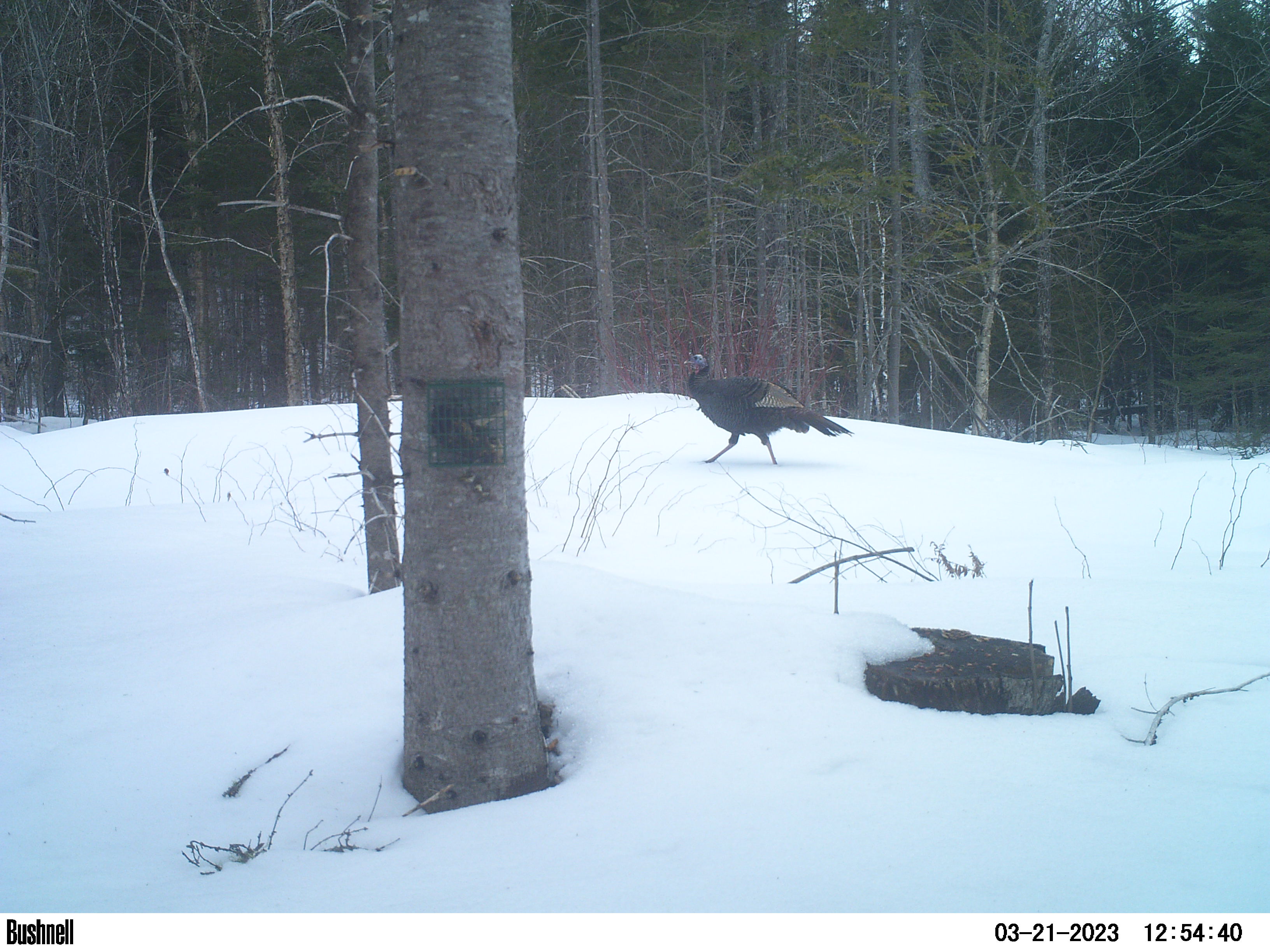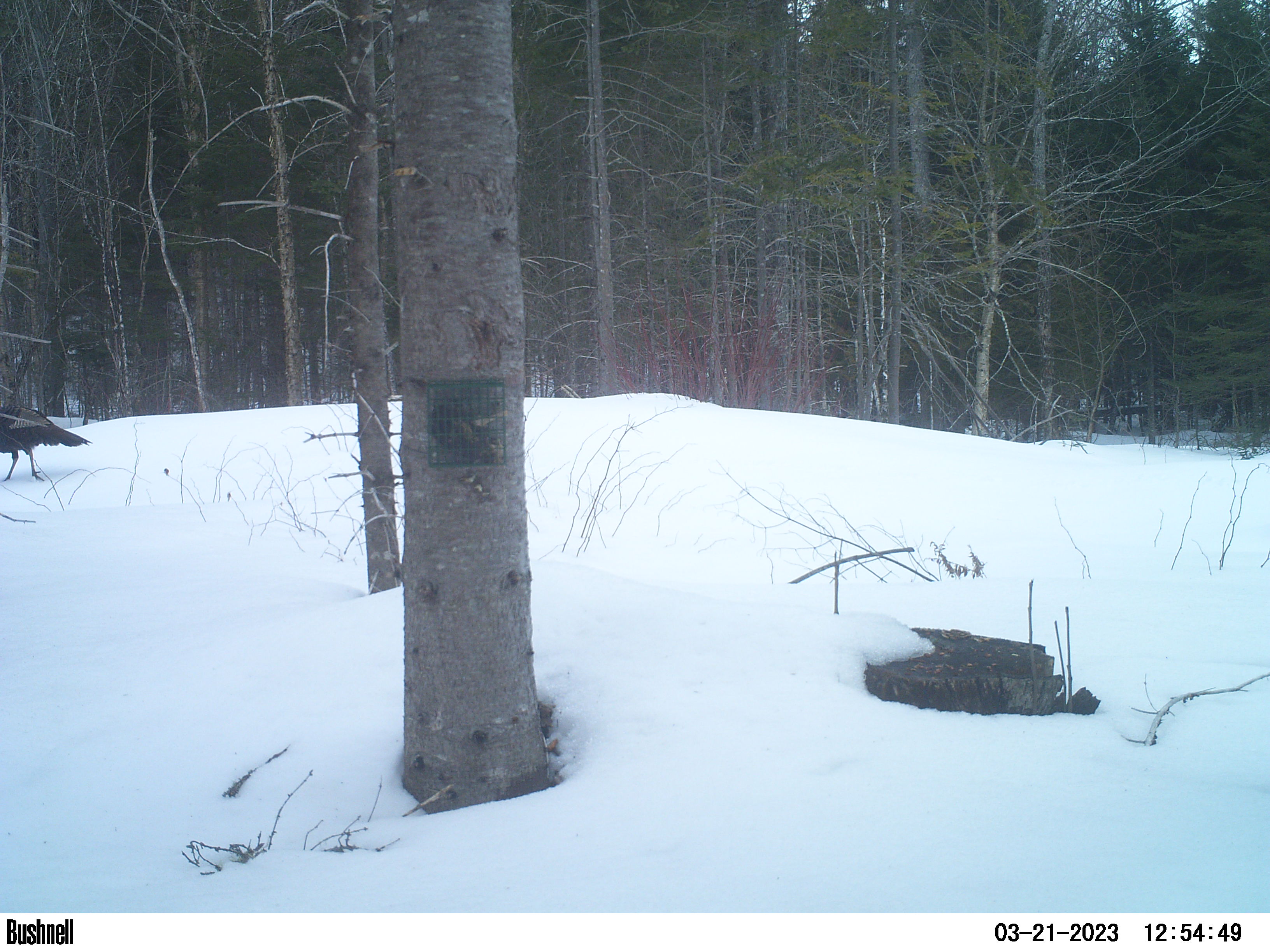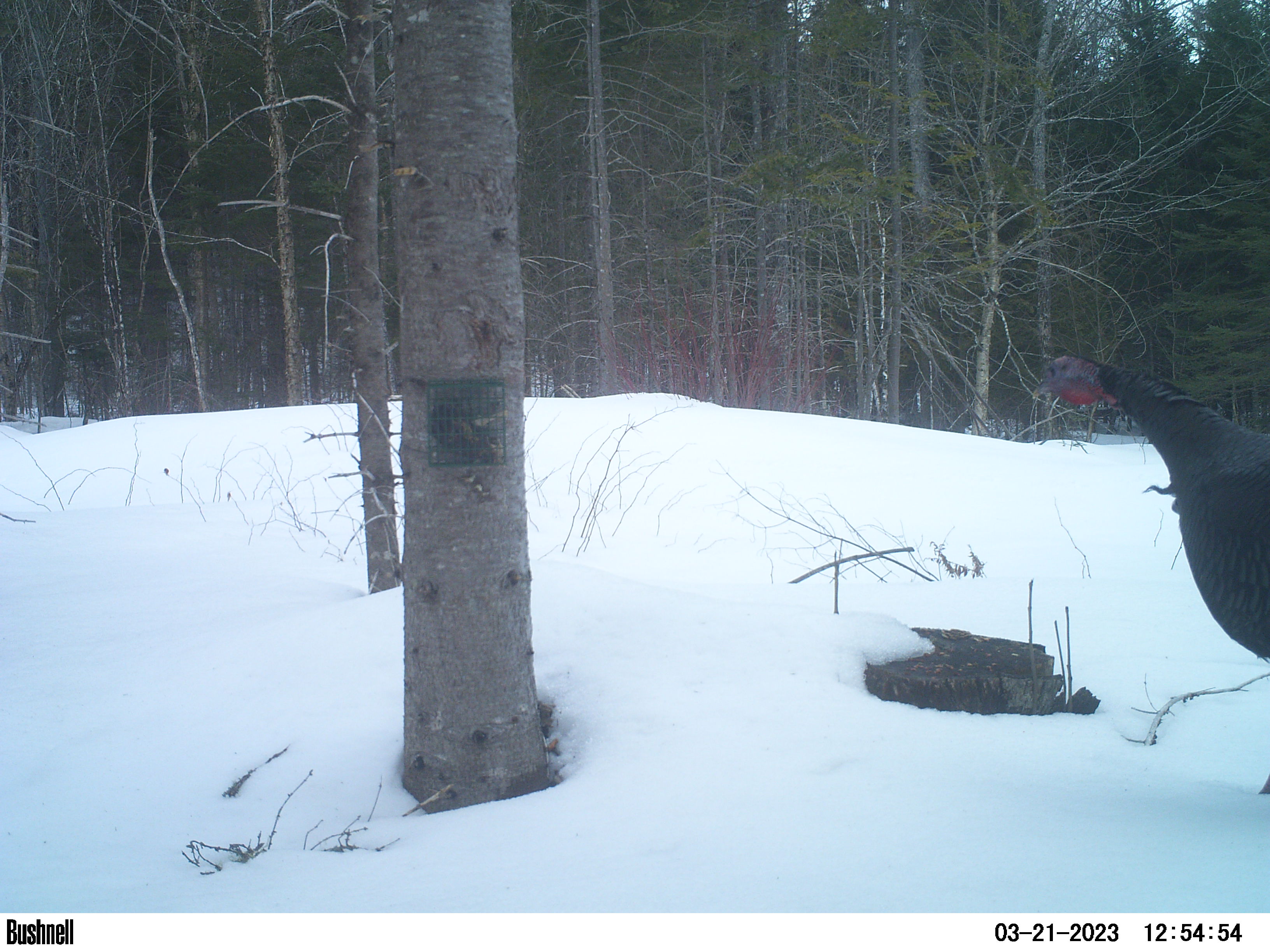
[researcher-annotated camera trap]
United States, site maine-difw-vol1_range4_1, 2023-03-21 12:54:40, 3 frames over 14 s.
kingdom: Animalia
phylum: Chordata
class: Aves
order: Galliformes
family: Phasianidae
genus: Meleagris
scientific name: Meleagris gallopavo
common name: wild turkey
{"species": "wild turkey (Meleagris gallopavo)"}